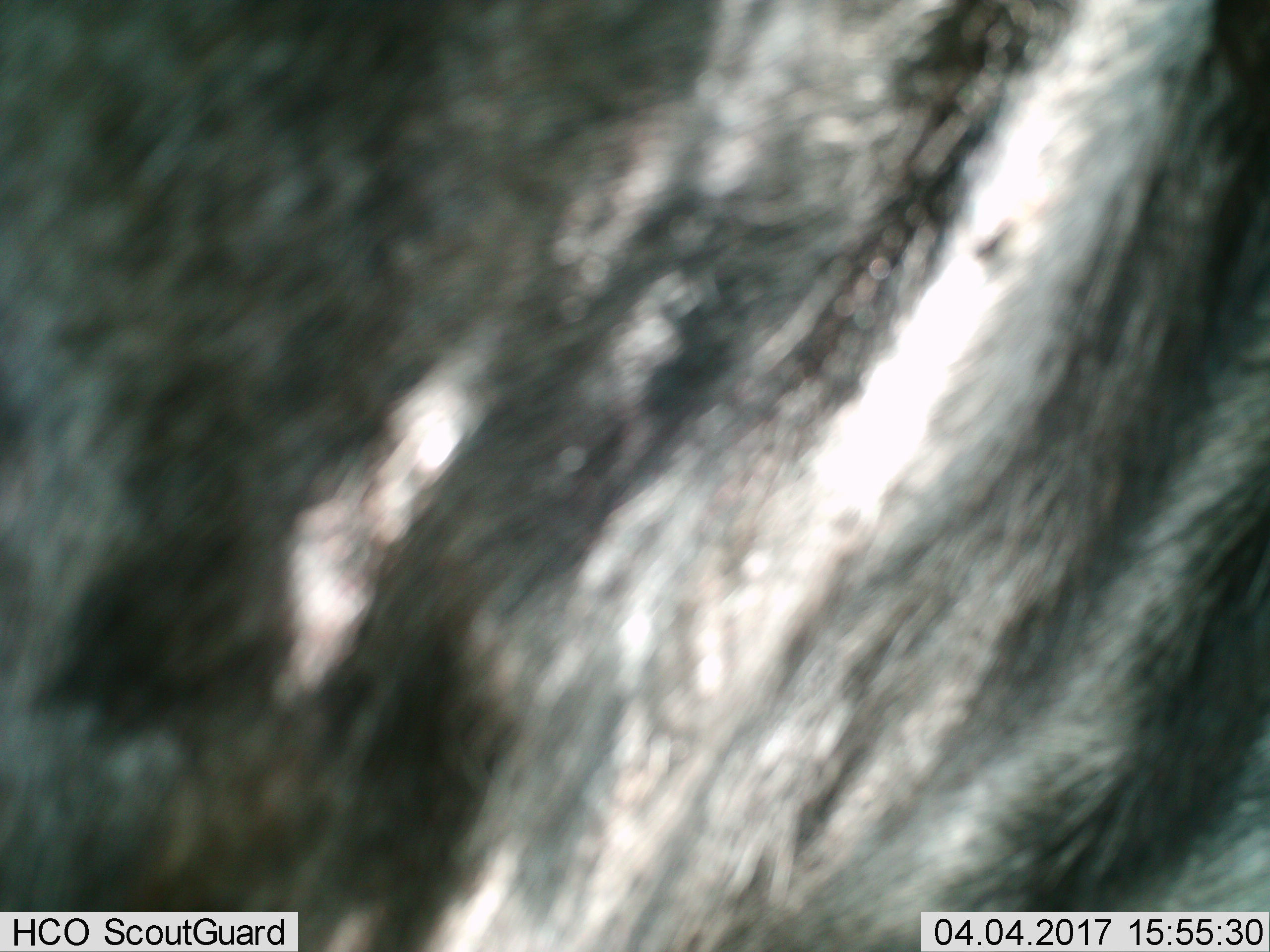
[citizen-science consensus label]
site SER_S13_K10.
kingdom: Animalia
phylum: Chordata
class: Mammalia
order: Artiodactyla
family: Bovidae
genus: Connochaetes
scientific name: Connochaetes taurinus taurinus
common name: blue wildebeest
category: wildebeestblue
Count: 1.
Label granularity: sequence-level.